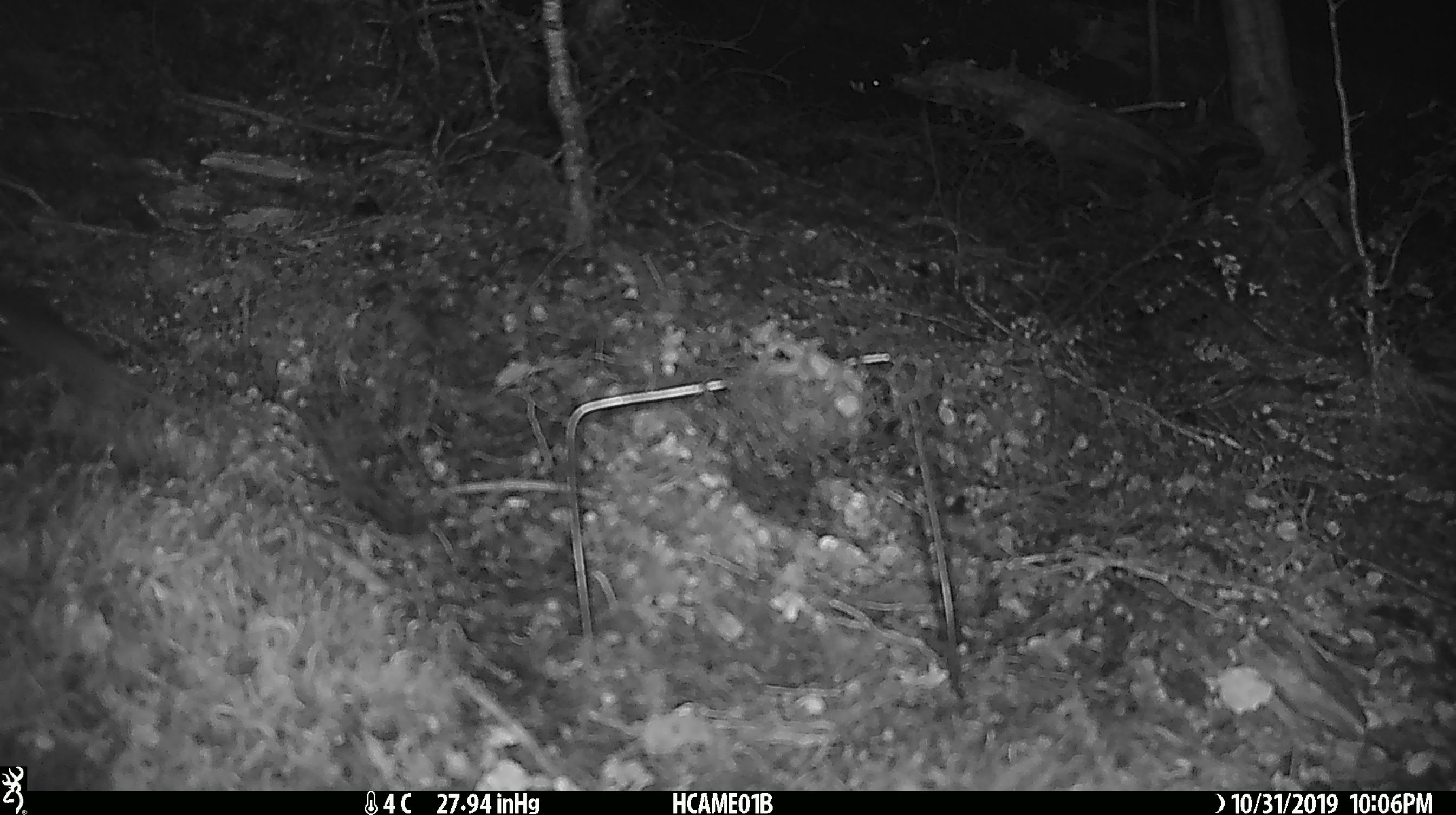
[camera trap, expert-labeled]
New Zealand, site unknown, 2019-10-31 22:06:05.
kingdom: Animalia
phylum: Chordata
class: Mammalia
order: Rodentia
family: Muridae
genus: Mus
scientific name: Mus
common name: mouse